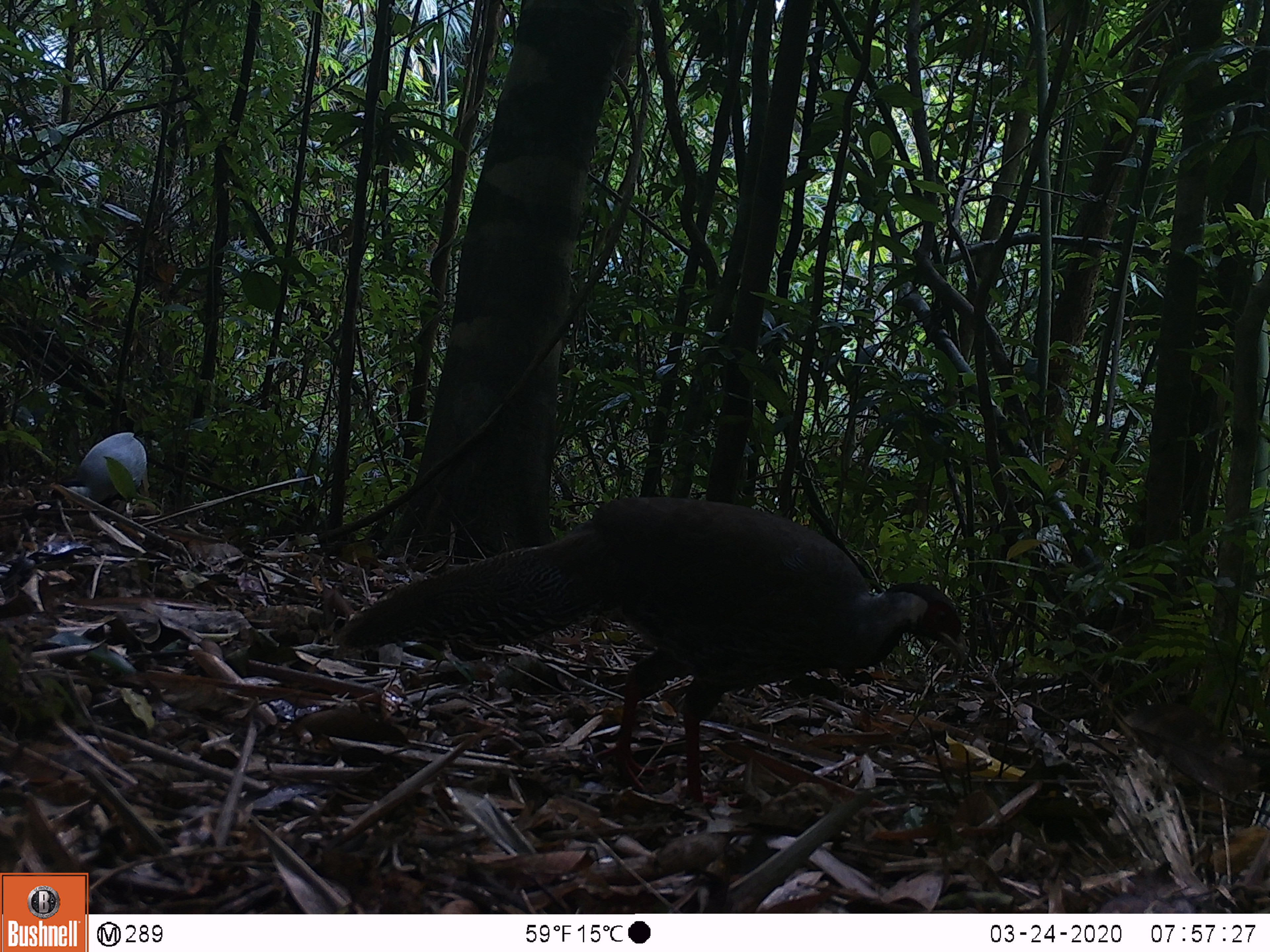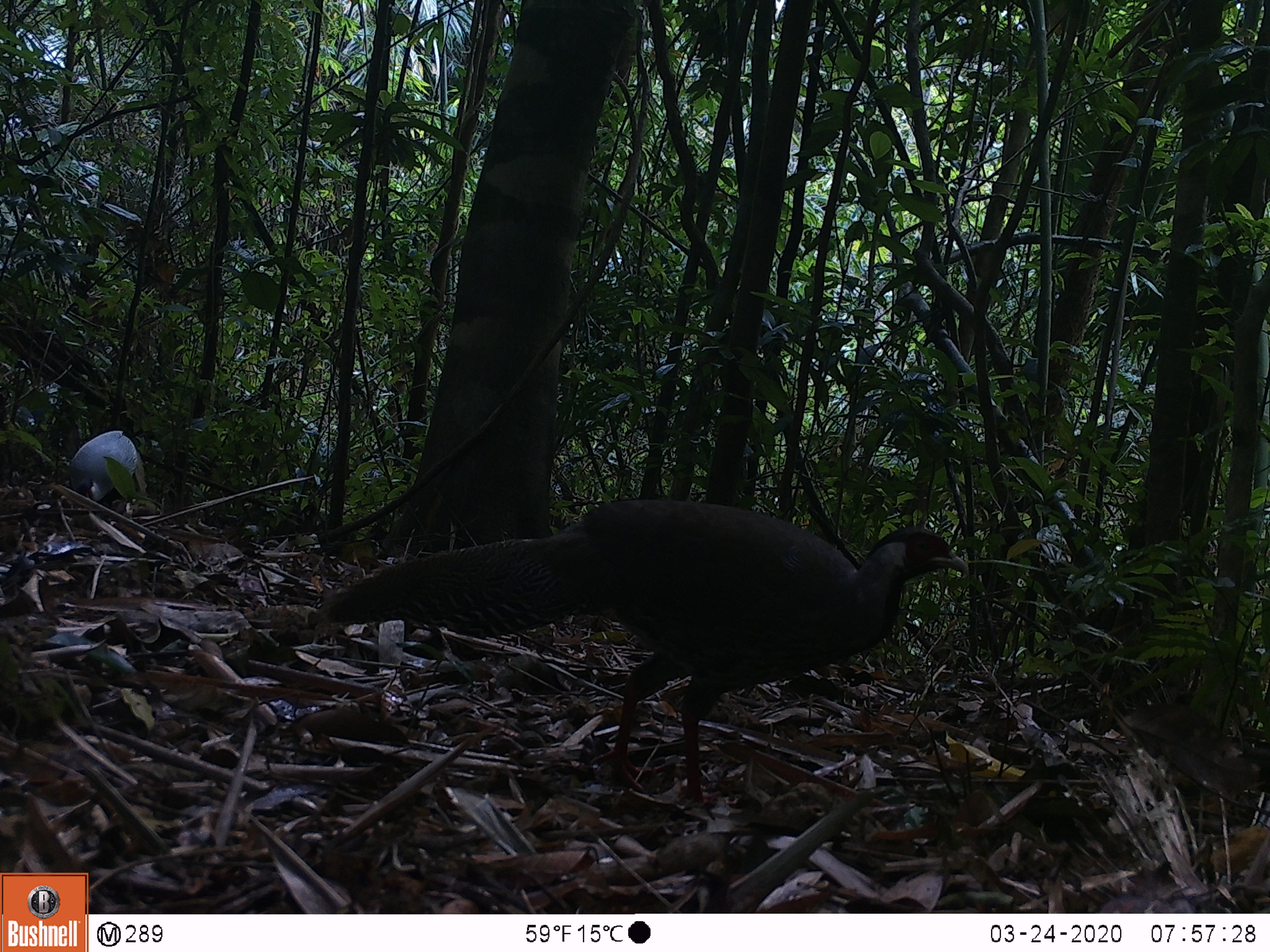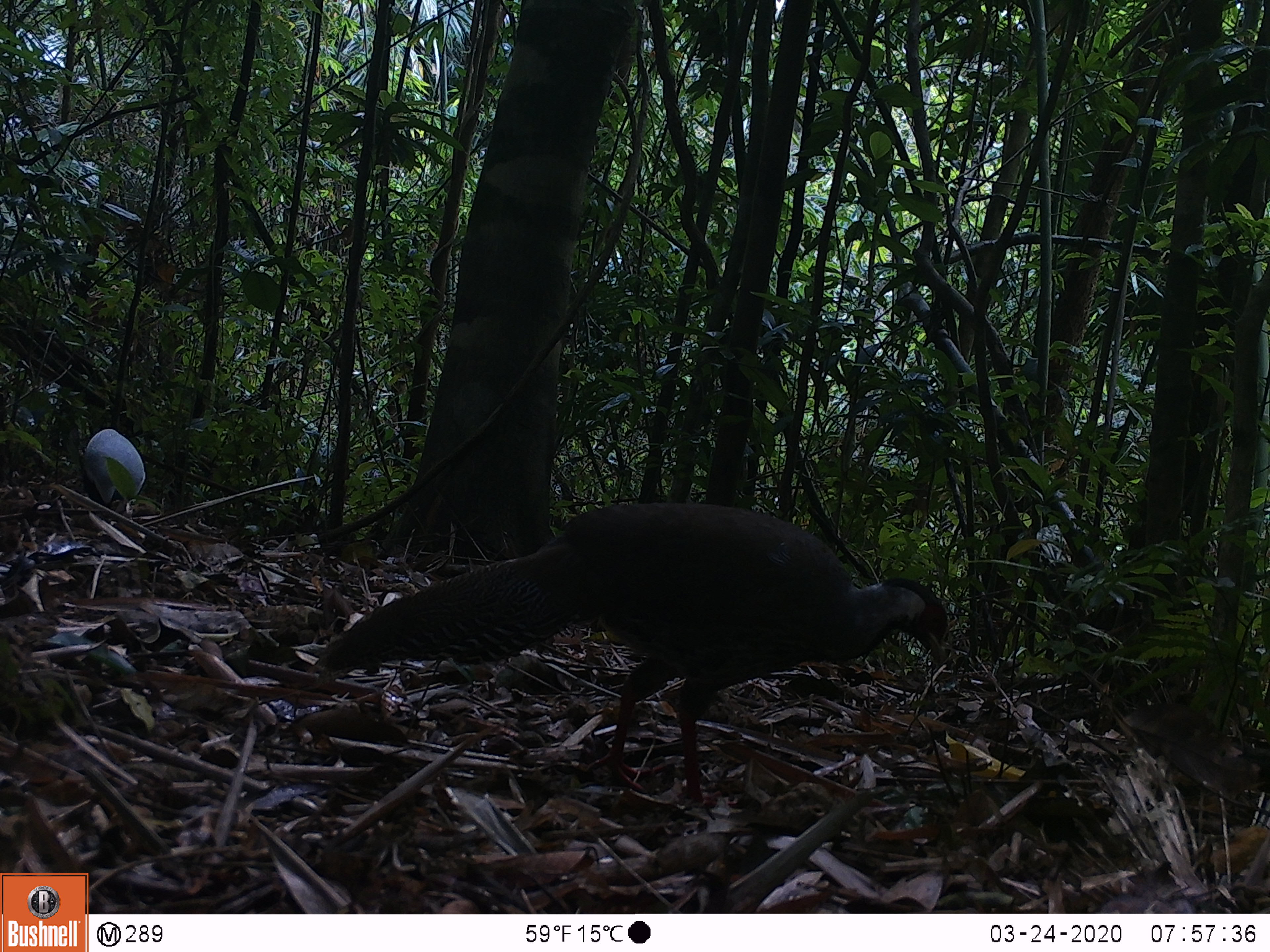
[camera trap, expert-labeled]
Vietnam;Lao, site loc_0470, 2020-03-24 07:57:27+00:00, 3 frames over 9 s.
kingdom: Animalia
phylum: Chordata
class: Aves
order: Galliformes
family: Phasianidae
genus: Lophura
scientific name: Lophura nycthemera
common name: silver pheasant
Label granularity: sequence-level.